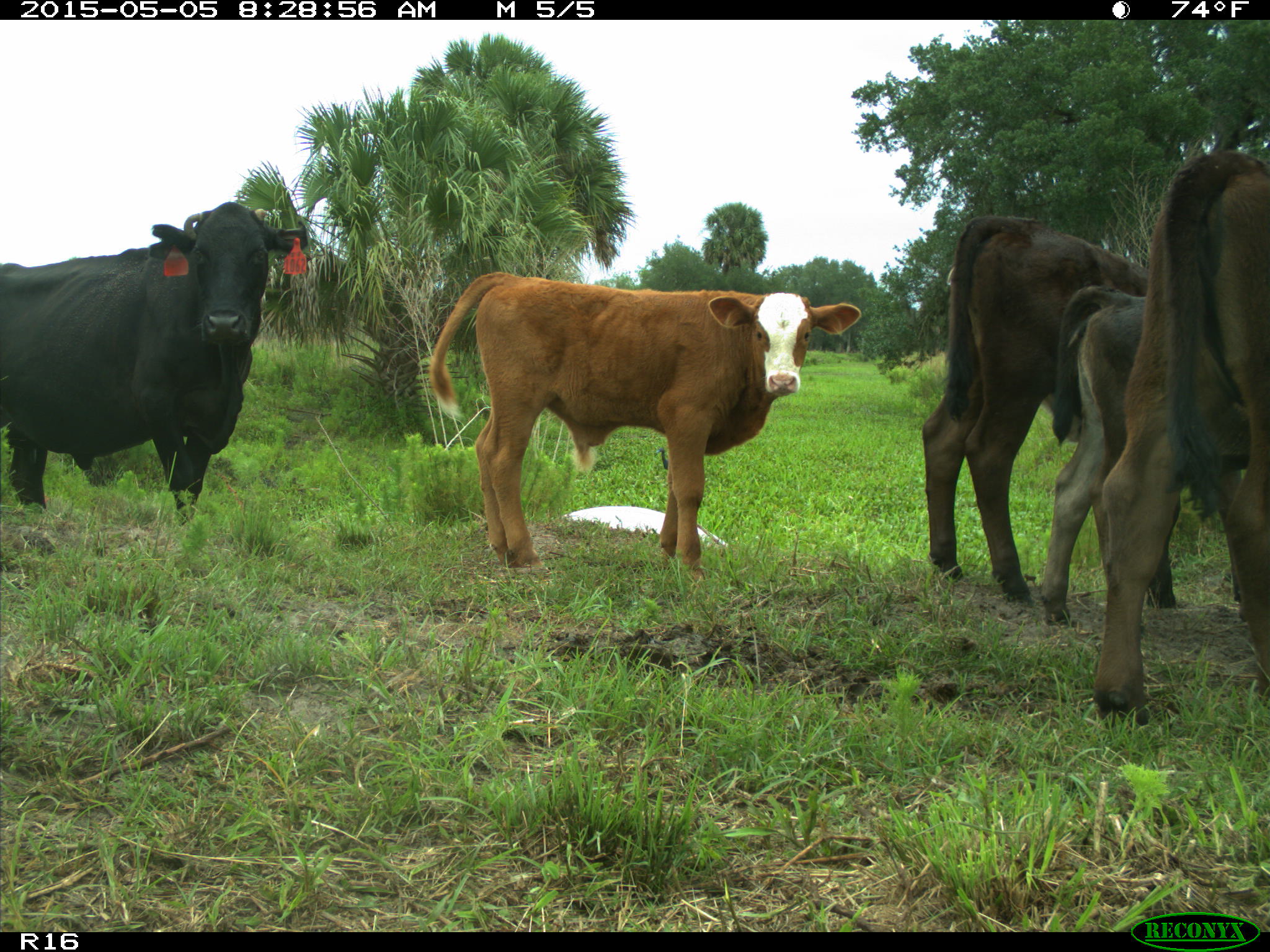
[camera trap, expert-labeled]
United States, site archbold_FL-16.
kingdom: Animalia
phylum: Chordata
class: Mammalia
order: Artiodactyla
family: Bovidae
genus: Bos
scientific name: Bos taurus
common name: domestic cow